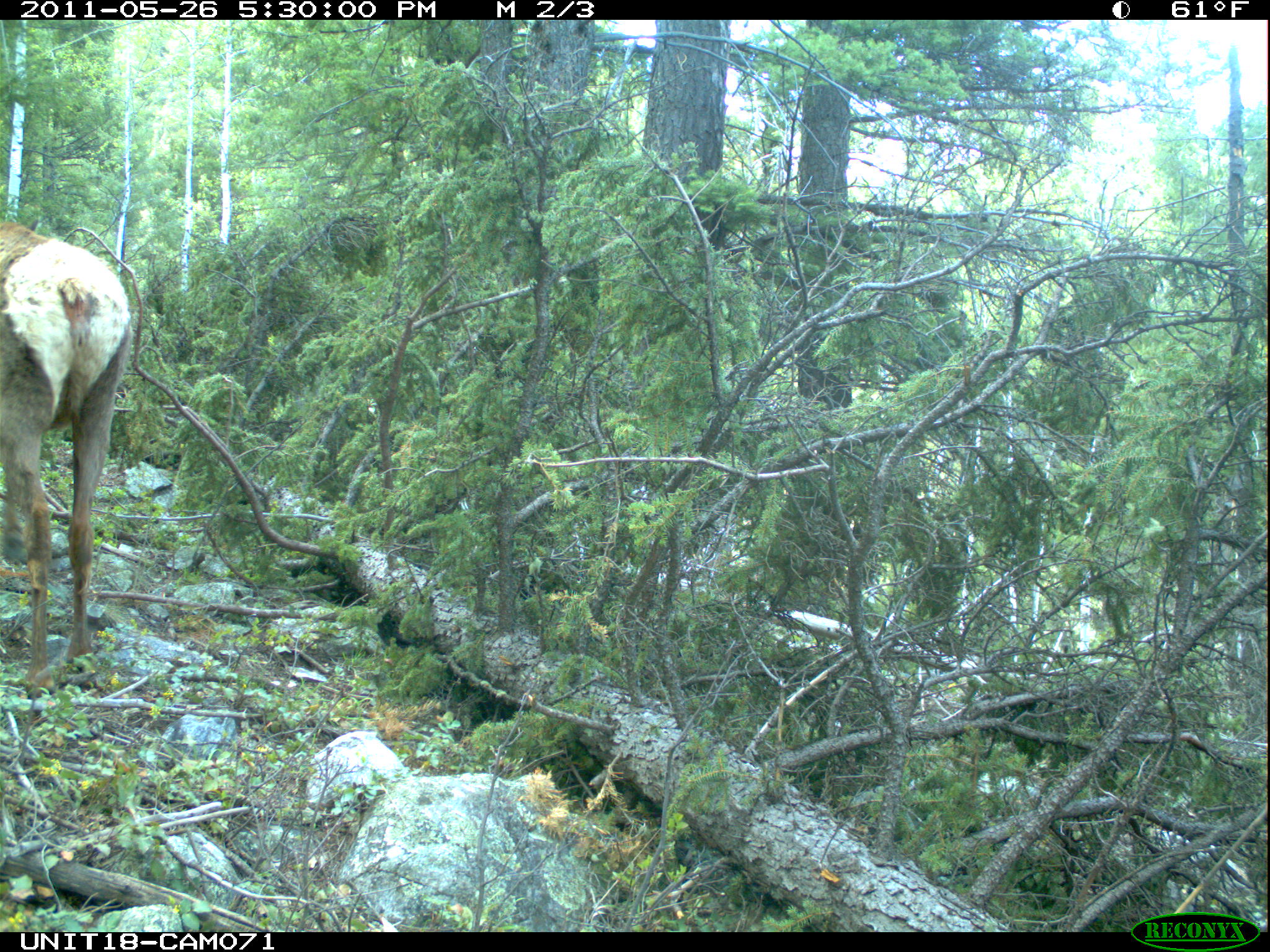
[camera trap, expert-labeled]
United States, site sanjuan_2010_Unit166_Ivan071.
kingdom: Animalia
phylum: Chordata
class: Mammalia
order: Artiodactyla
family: Cervidae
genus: Cervus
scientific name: Cervus elaphus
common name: red deer